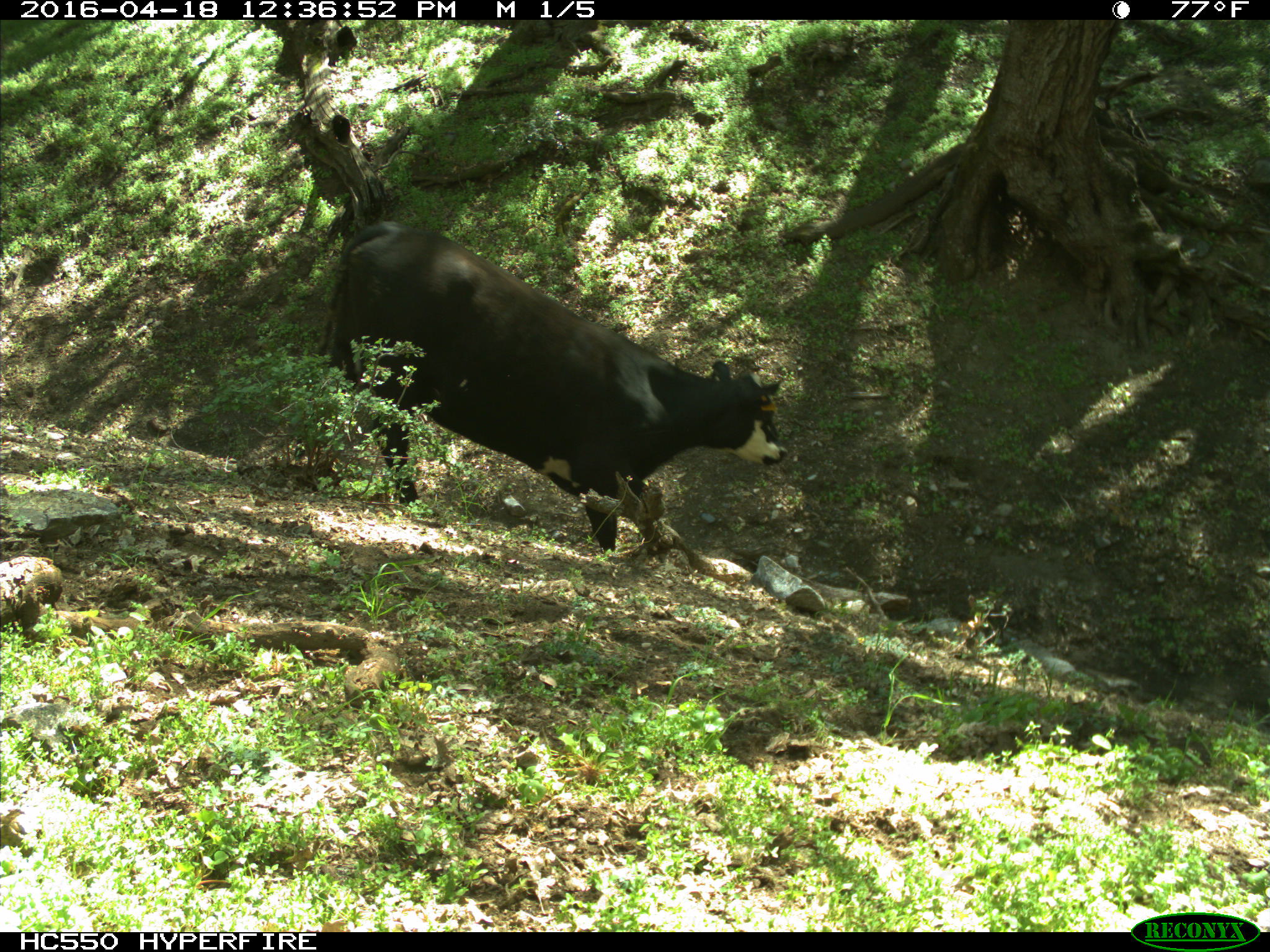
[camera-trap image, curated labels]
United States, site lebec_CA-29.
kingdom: Animalia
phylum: Chordata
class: Mammalia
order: Artiodactyla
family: Bovidae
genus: Bos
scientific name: Bos taurus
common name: domestic cow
Bos taurus (domestic cow).